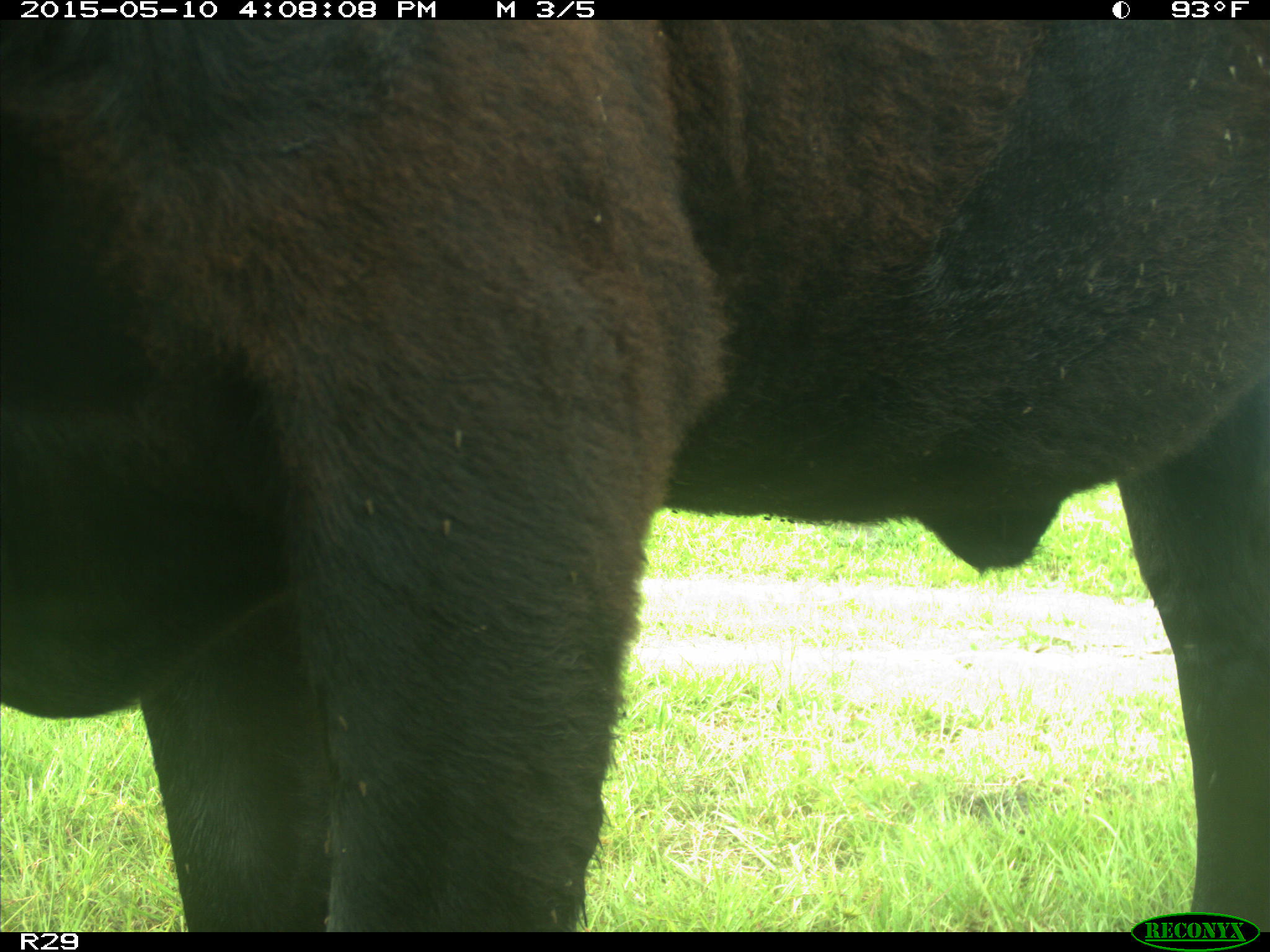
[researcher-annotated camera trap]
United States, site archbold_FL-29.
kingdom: Animalia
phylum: Chordata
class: Mammalia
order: Artiodactyla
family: Bovidae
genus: Bos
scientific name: Bos taurus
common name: domestic cow